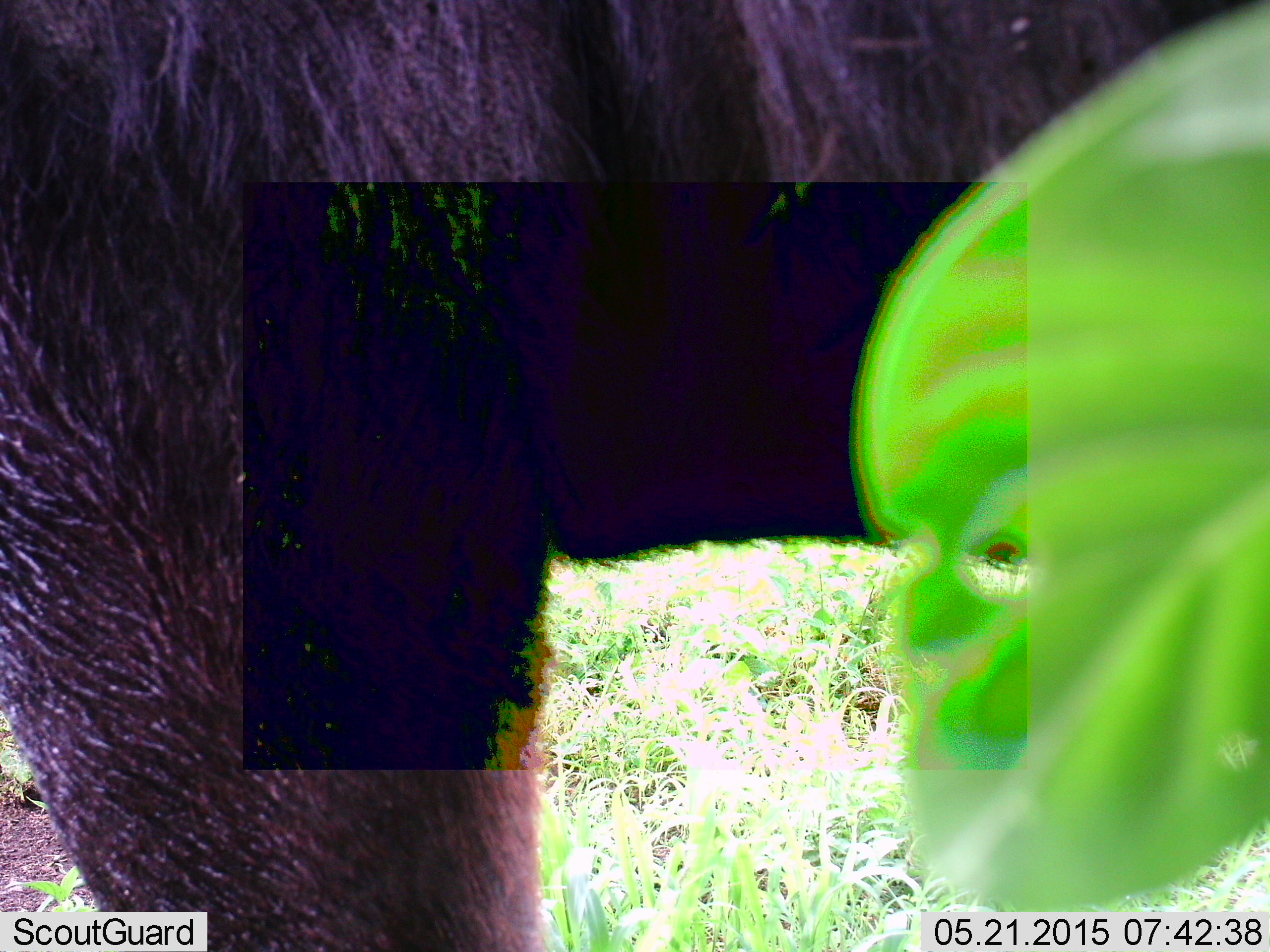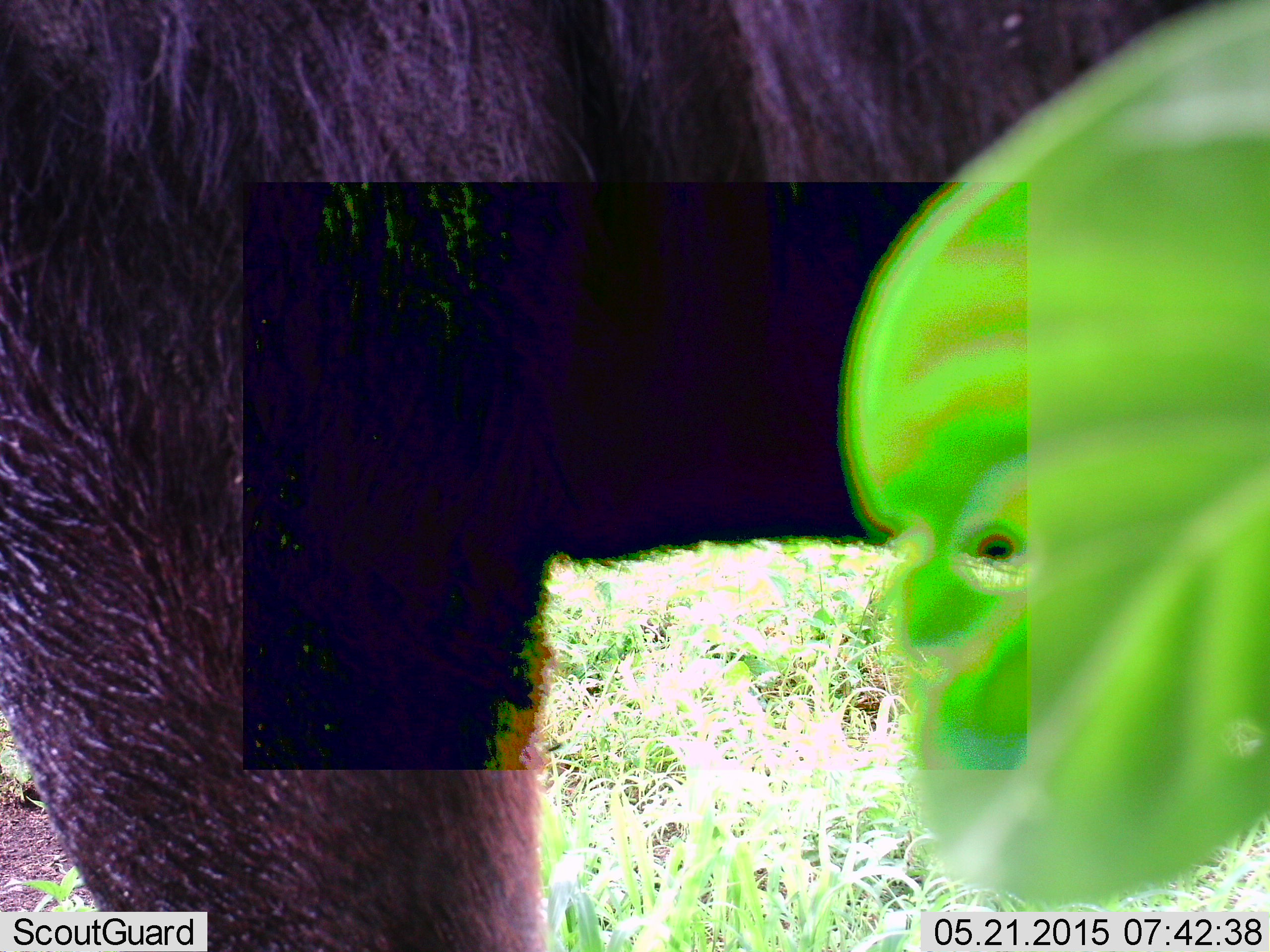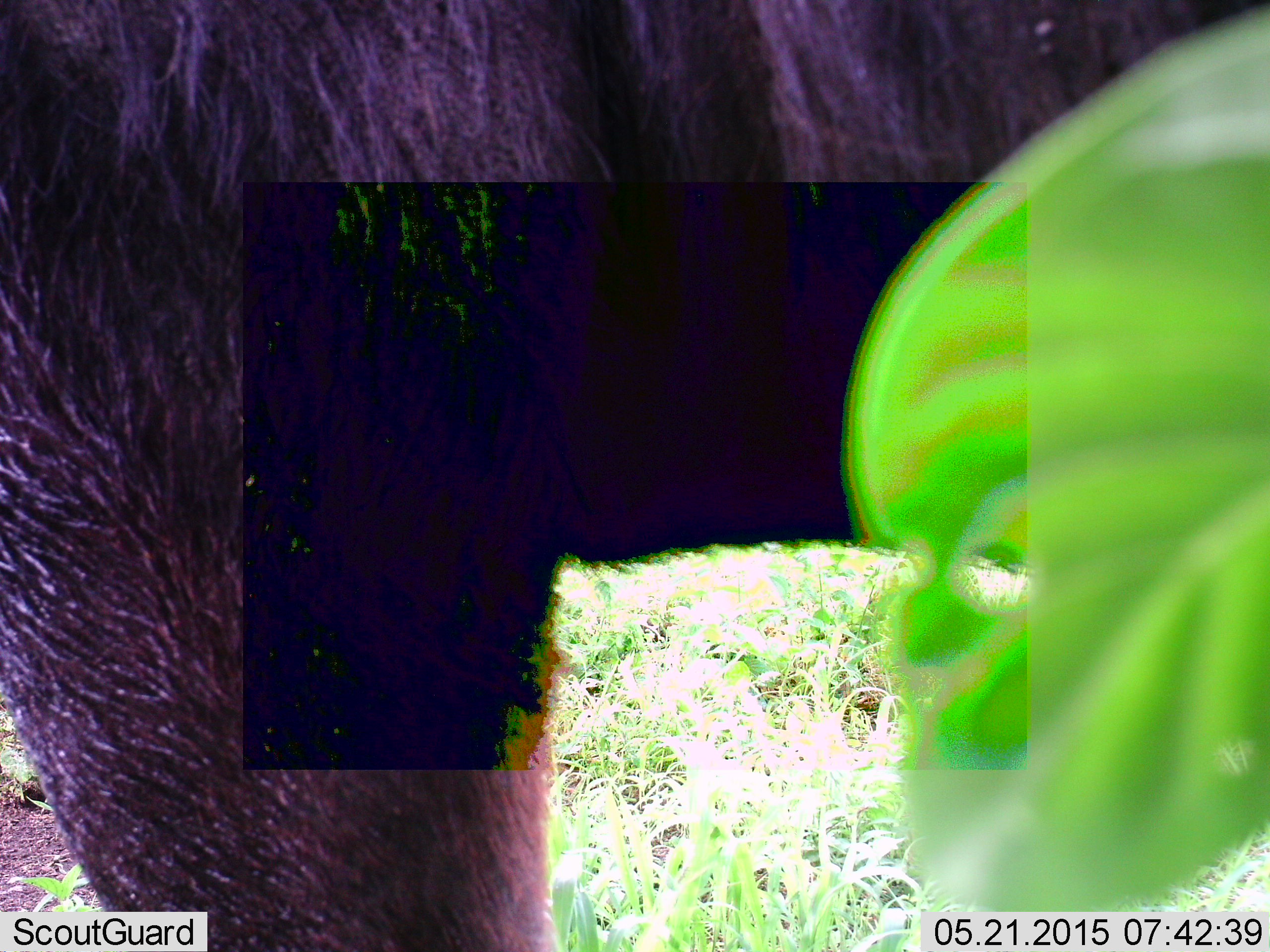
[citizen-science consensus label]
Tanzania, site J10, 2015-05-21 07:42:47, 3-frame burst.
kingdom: Animalia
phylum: Chordata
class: Mammalia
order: Artiodactyla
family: Bovidae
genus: Connochaetes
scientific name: Connochaetes taurinus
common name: blue wildebeest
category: wildebeest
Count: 1.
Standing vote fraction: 100%.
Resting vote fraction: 0%.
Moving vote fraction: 0%.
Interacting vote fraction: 0%.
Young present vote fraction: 0%.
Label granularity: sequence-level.